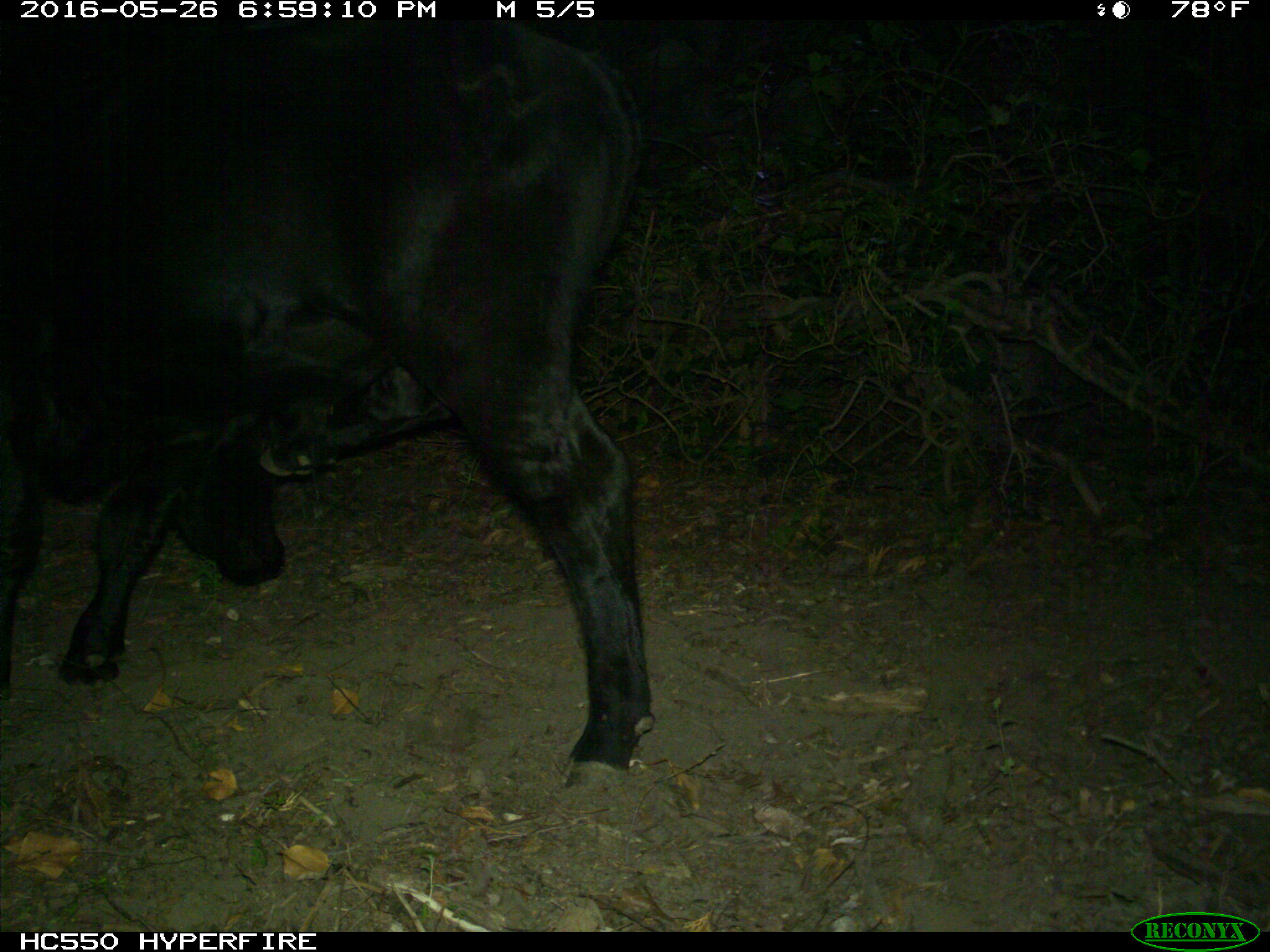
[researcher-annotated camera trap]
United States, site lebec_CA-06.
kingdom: Animalia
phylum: Chordata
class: Mammalia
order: Artiodactyla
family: Bovidae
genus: Bos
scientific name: Bos taurus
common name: domestic cow